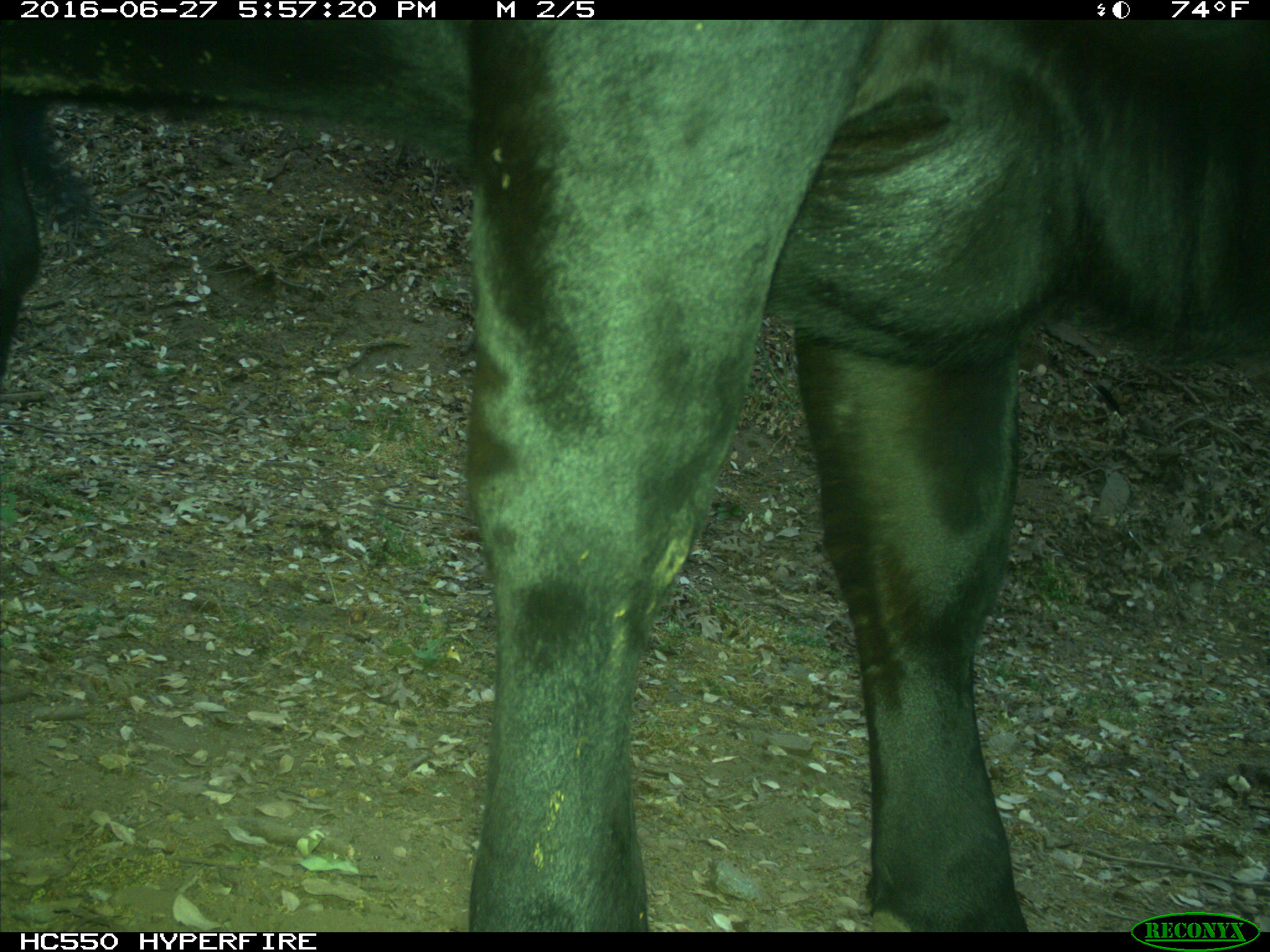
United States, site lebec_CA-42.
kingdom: Animalia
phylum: Chordata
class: Mammalia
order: Artiodactyla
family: Bovidae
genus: Bos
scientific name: Bos taurus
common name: domestic cow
Bos taurus (domestic cow).